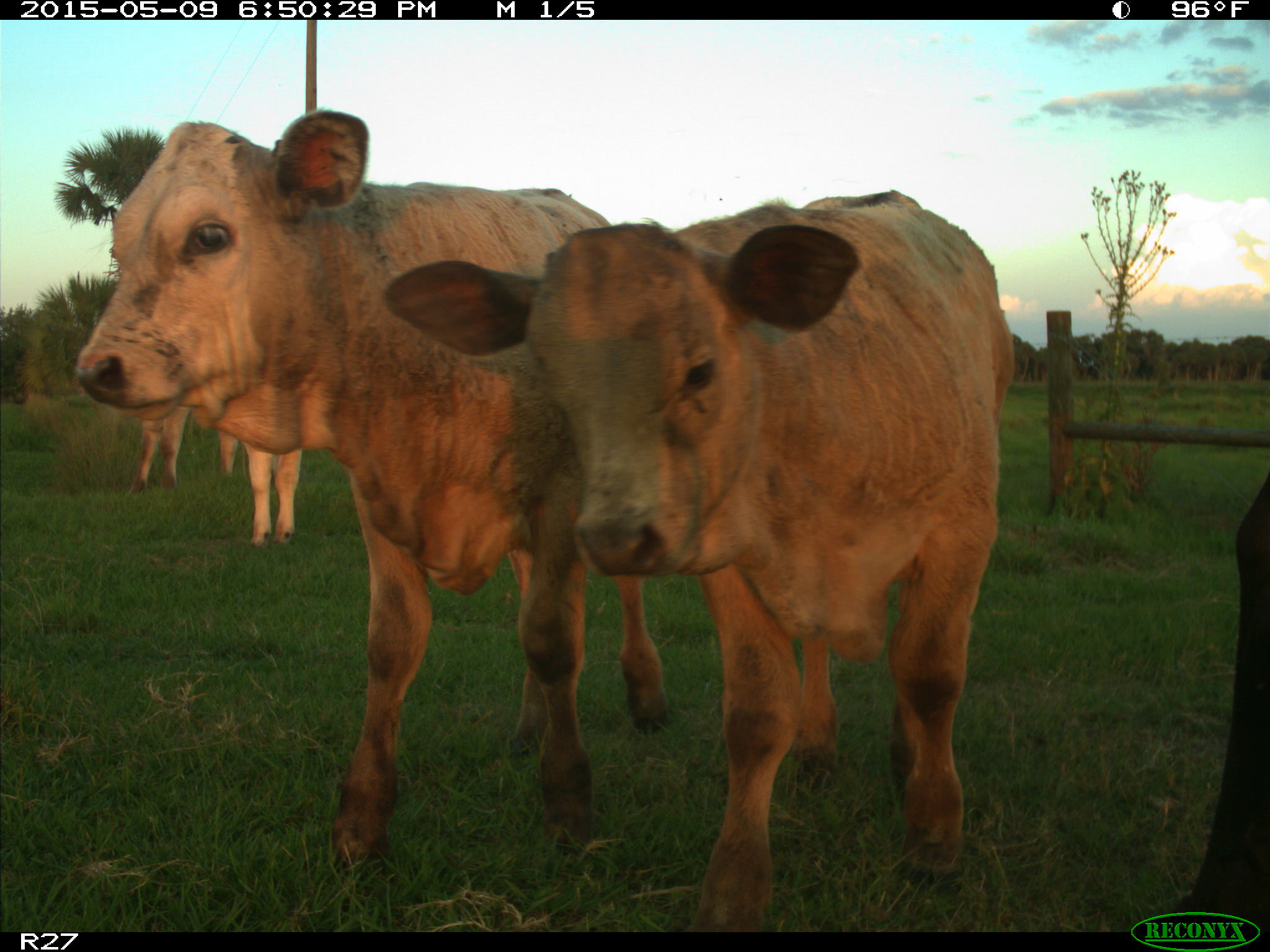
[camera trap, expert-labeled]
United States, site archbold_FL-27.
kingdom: Animalia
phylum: Chordata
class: Mammalia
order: Artiodactyla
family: Bovidae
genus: Bos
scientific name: Bos taurus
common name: domestic cow